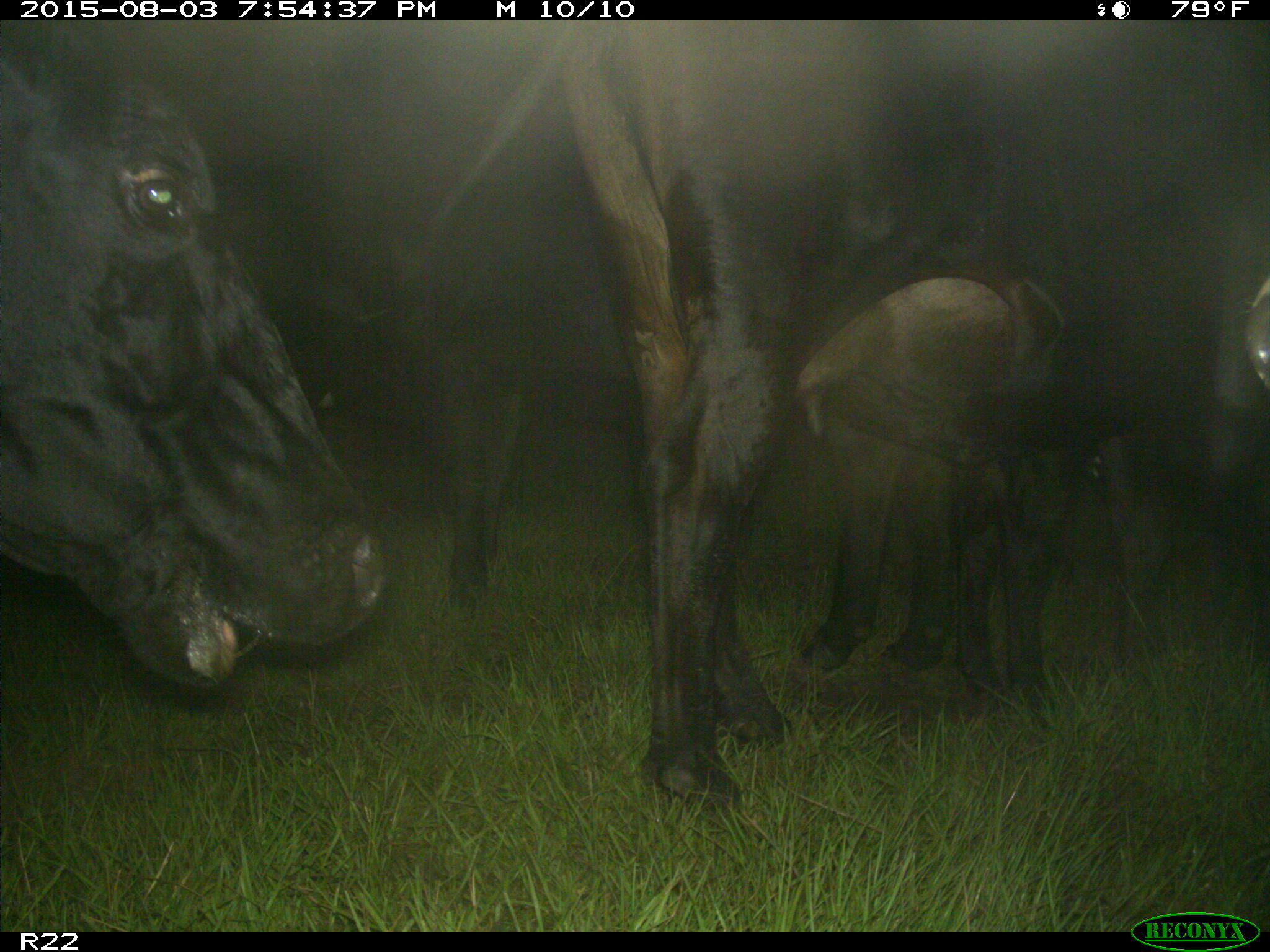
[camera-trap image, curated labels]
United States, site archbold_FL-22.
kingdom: Animalia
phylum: Chordata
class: Mammalia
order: Artiodactyla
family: Bovidae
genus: Bos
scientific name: Bos taurus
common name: domestic cow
Bos taurus (domestic cow).